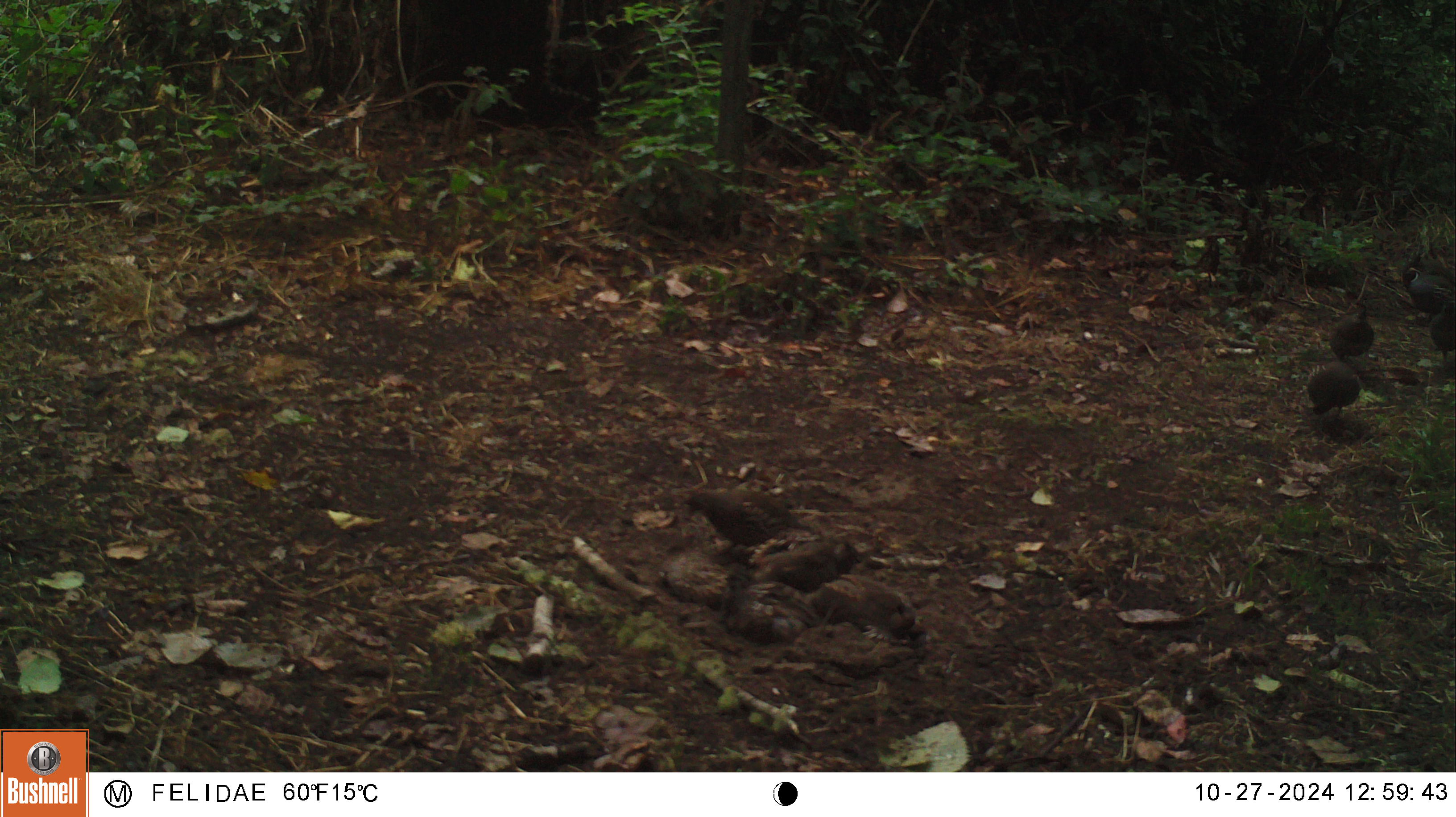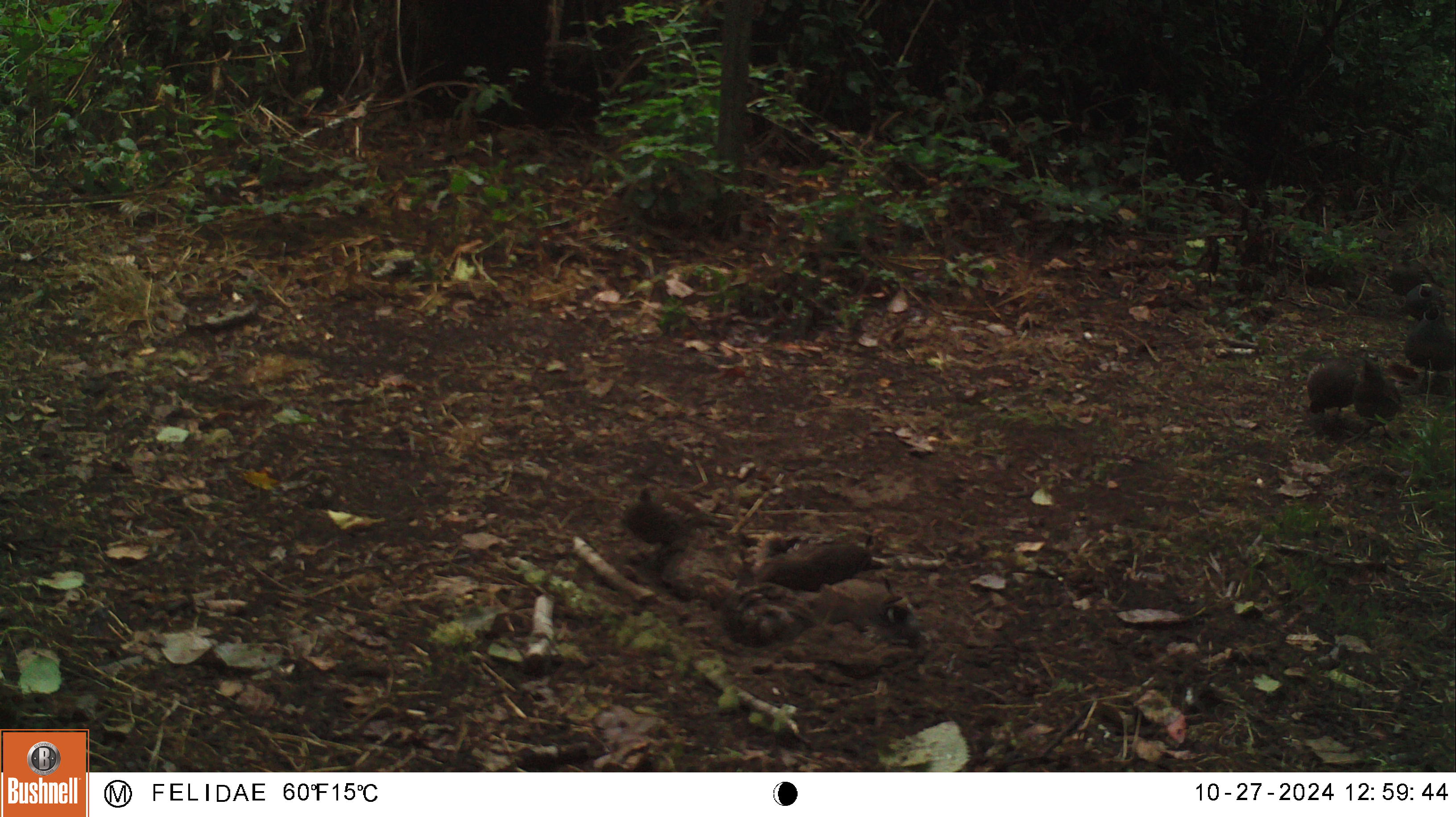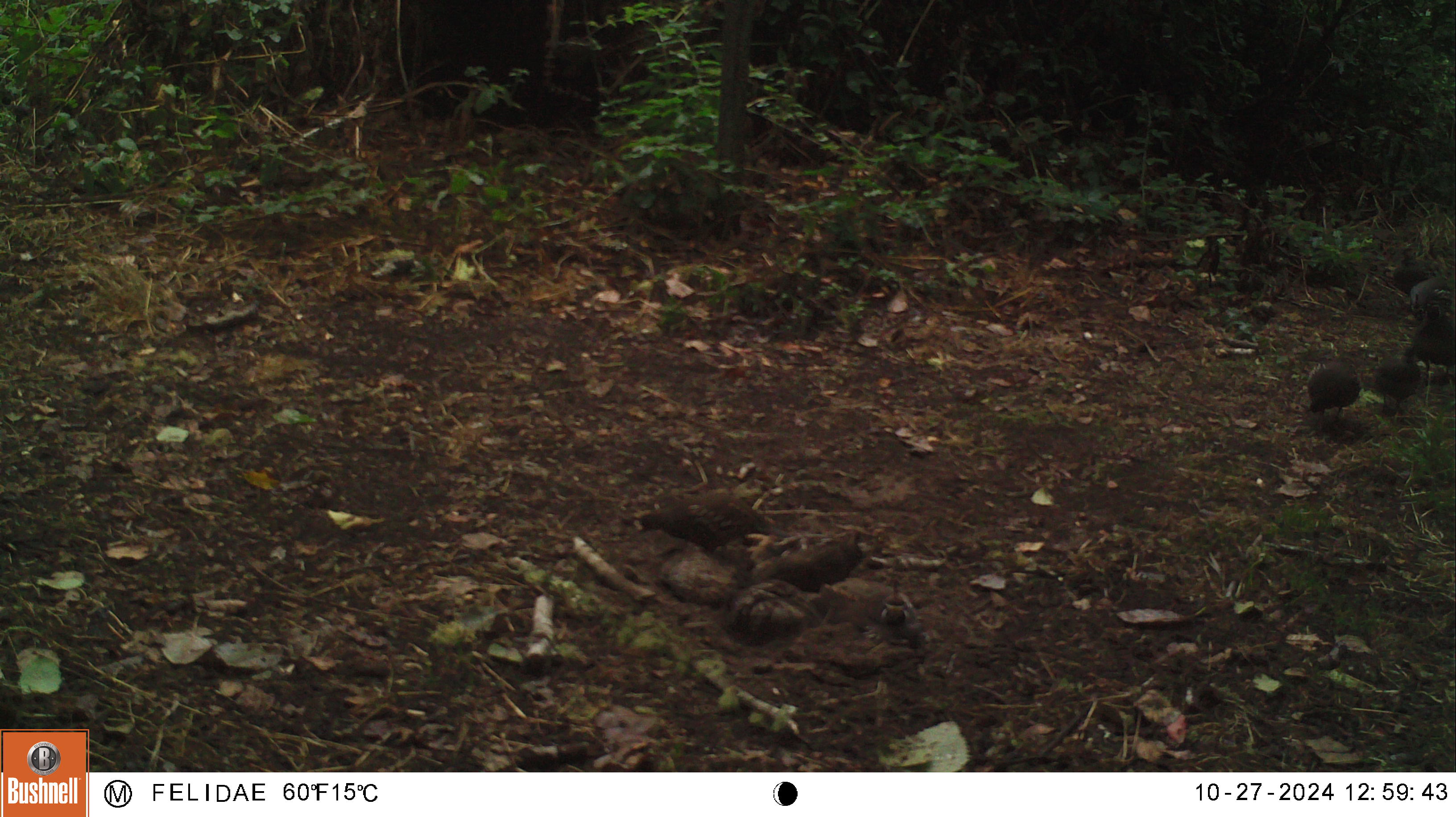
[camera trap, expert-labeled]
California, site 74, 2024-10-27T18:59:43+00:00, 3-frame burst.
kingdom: Animalia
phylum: Chordata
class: Aves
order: Galliformes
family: Odontophoridae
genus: Callipepla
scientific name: Callipepla californica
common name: california quail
California quail (Callipepla californica).